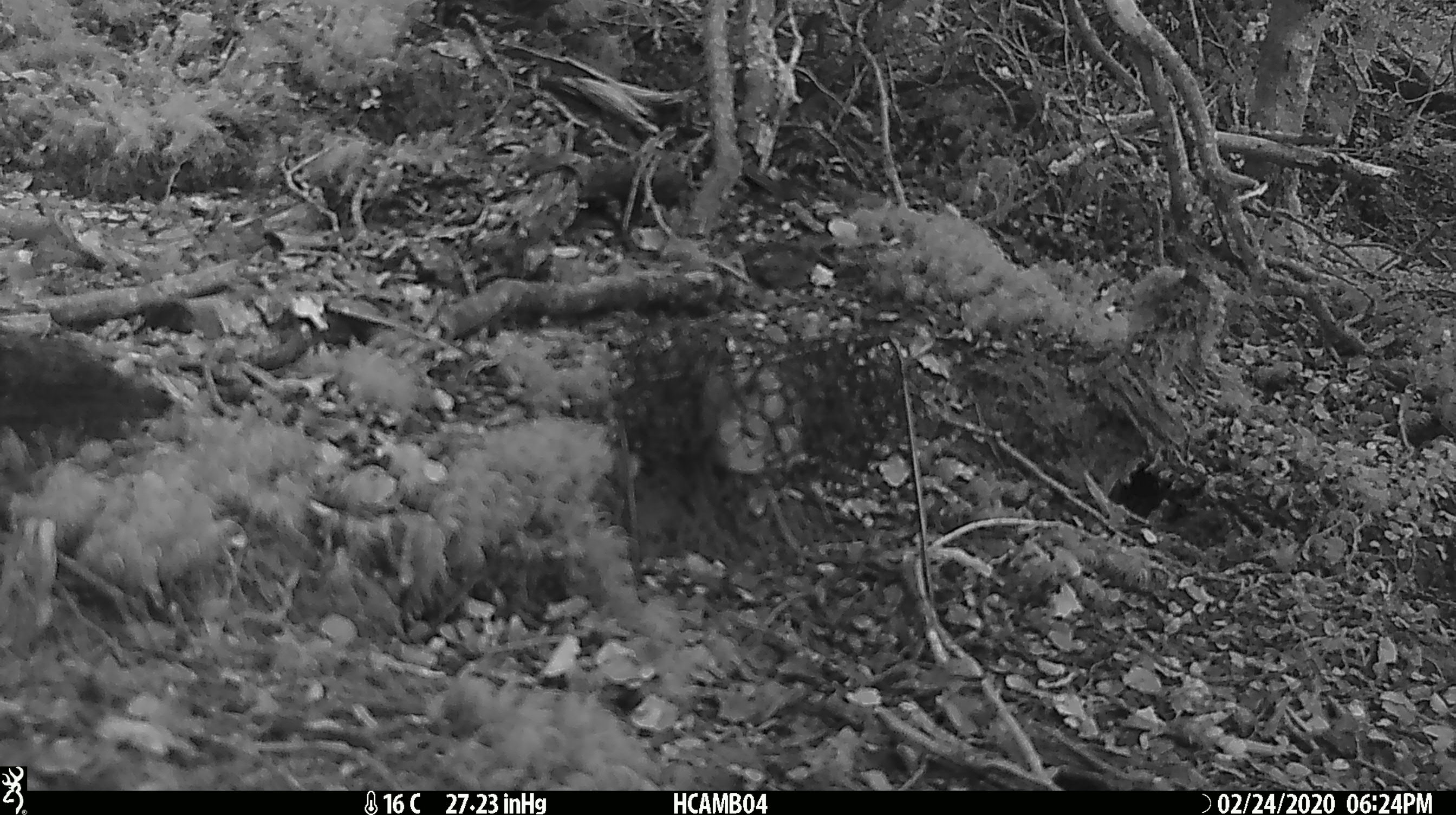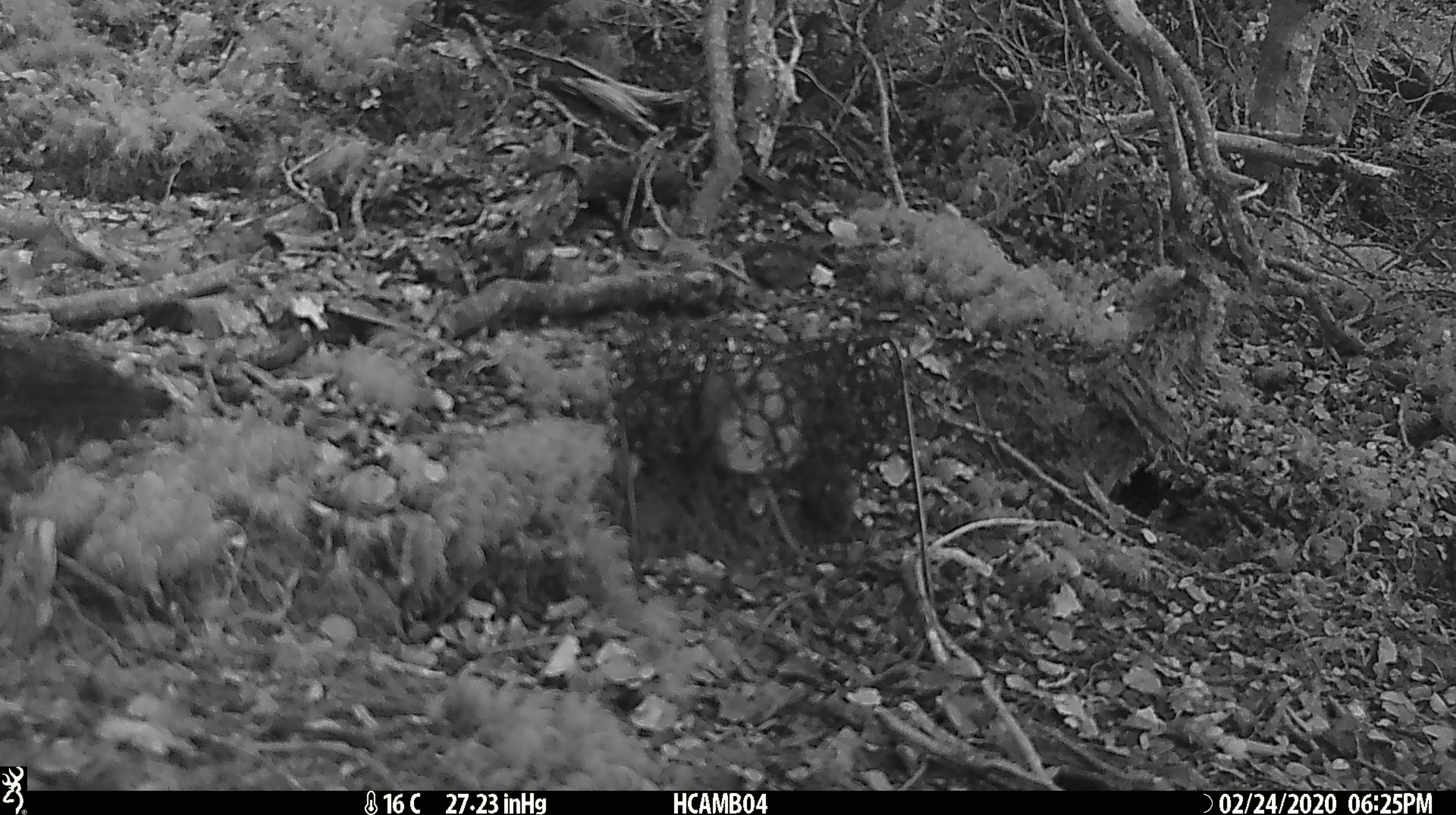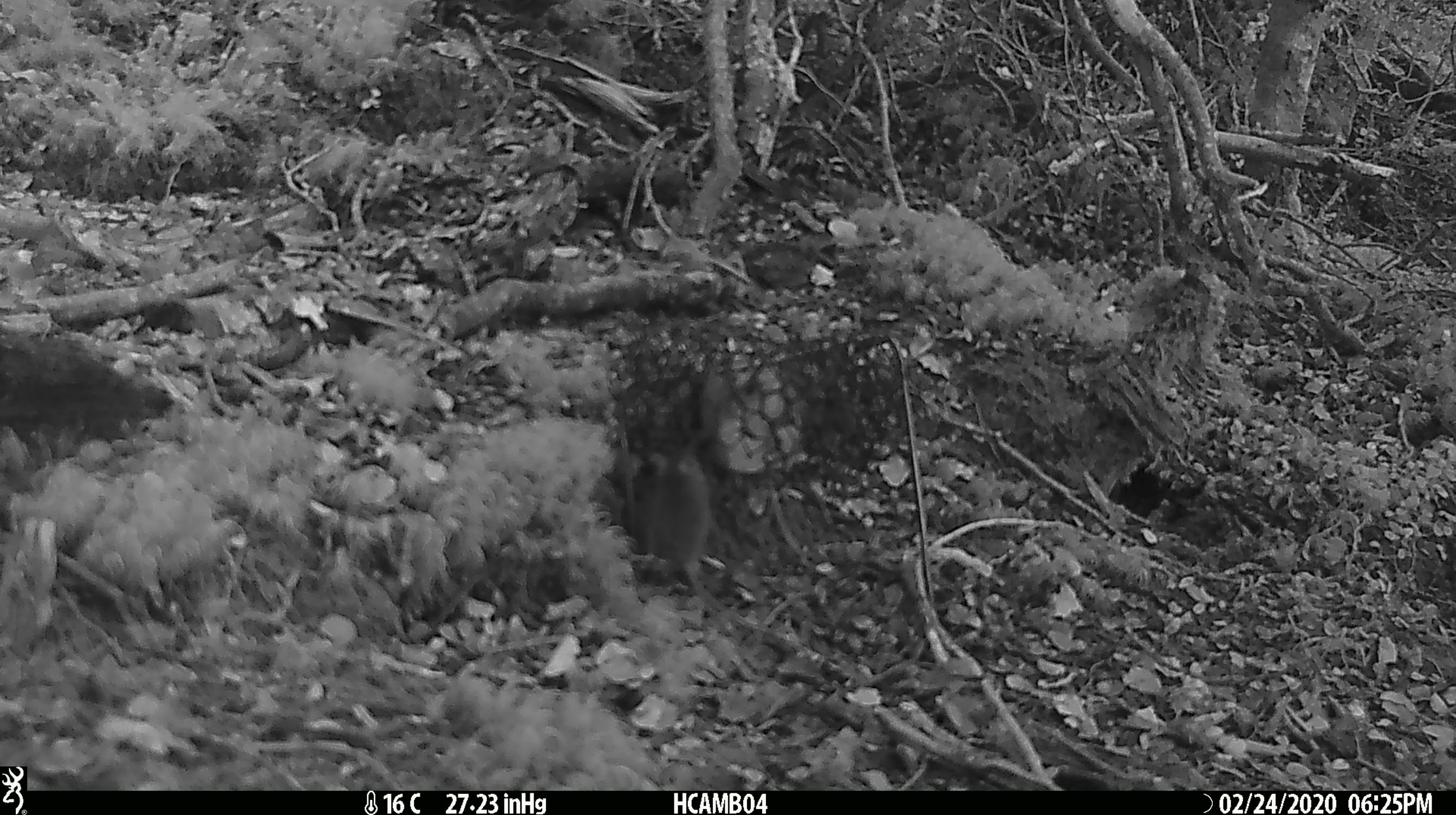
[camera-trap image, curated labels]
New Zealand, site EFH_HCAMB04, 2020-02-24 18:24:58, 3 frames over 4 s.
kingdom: Animalia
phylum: Chordata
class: Mammalia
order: Rodentia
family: Muridae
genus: Mus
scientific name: Mus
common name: mouse